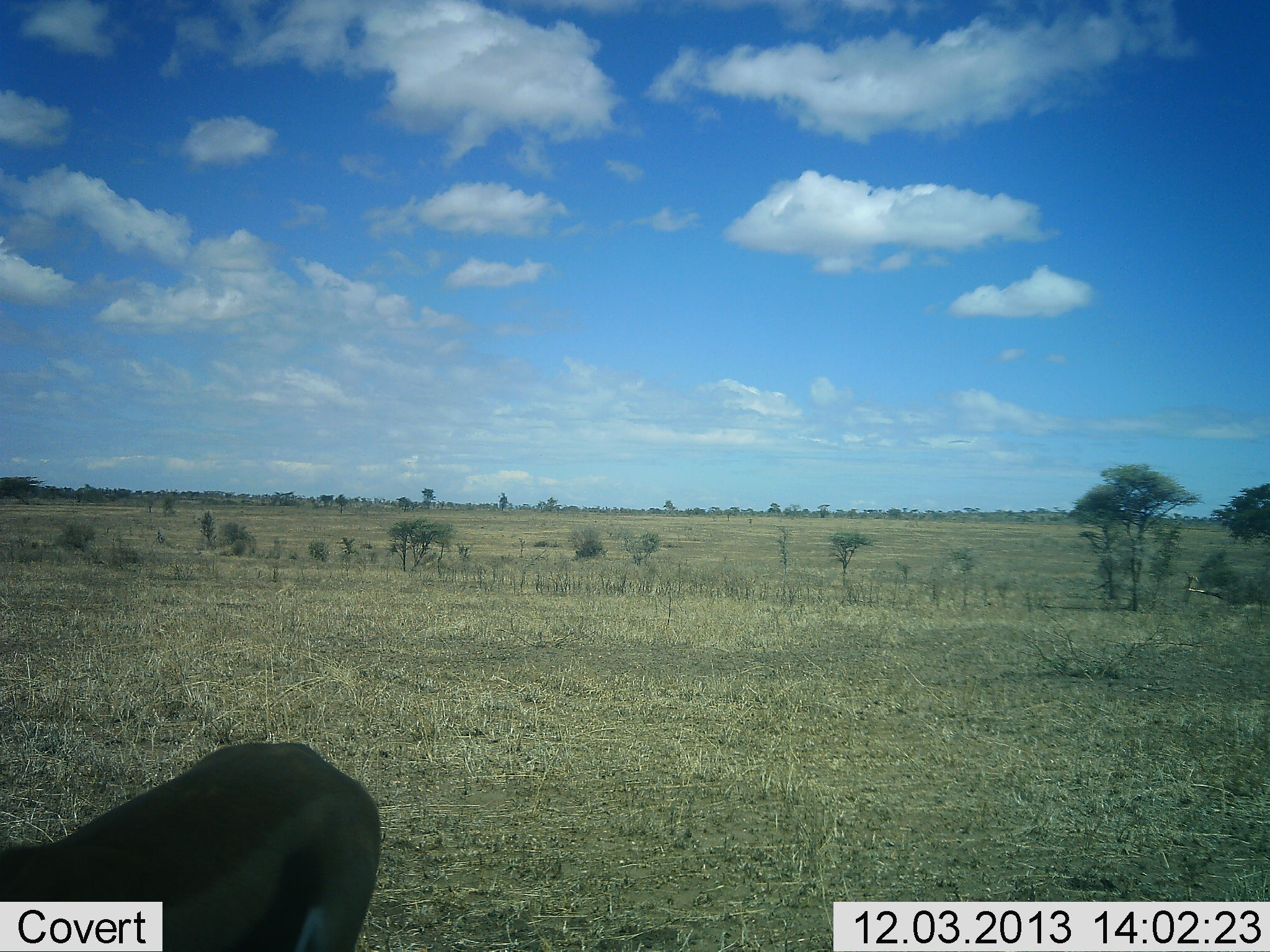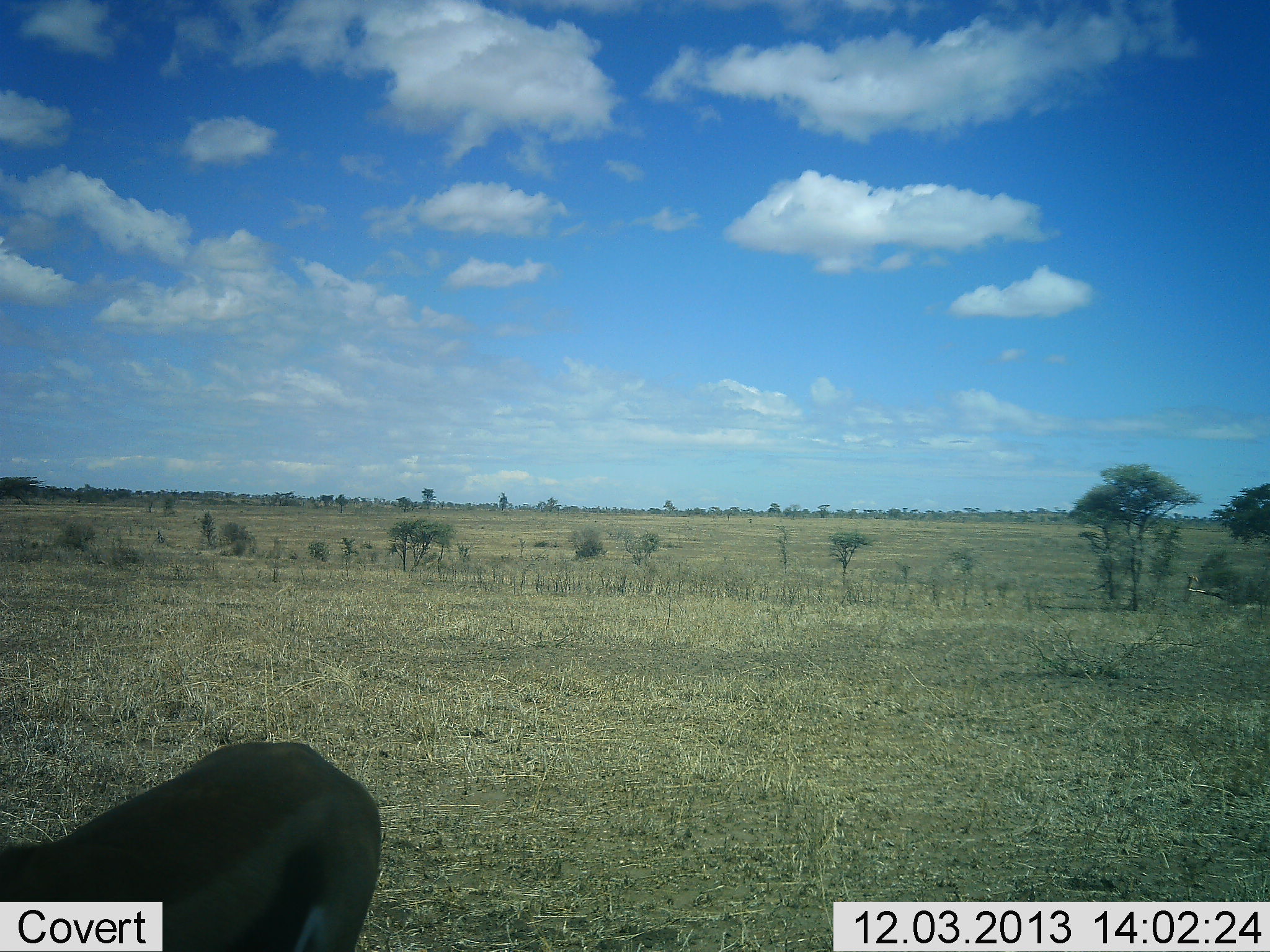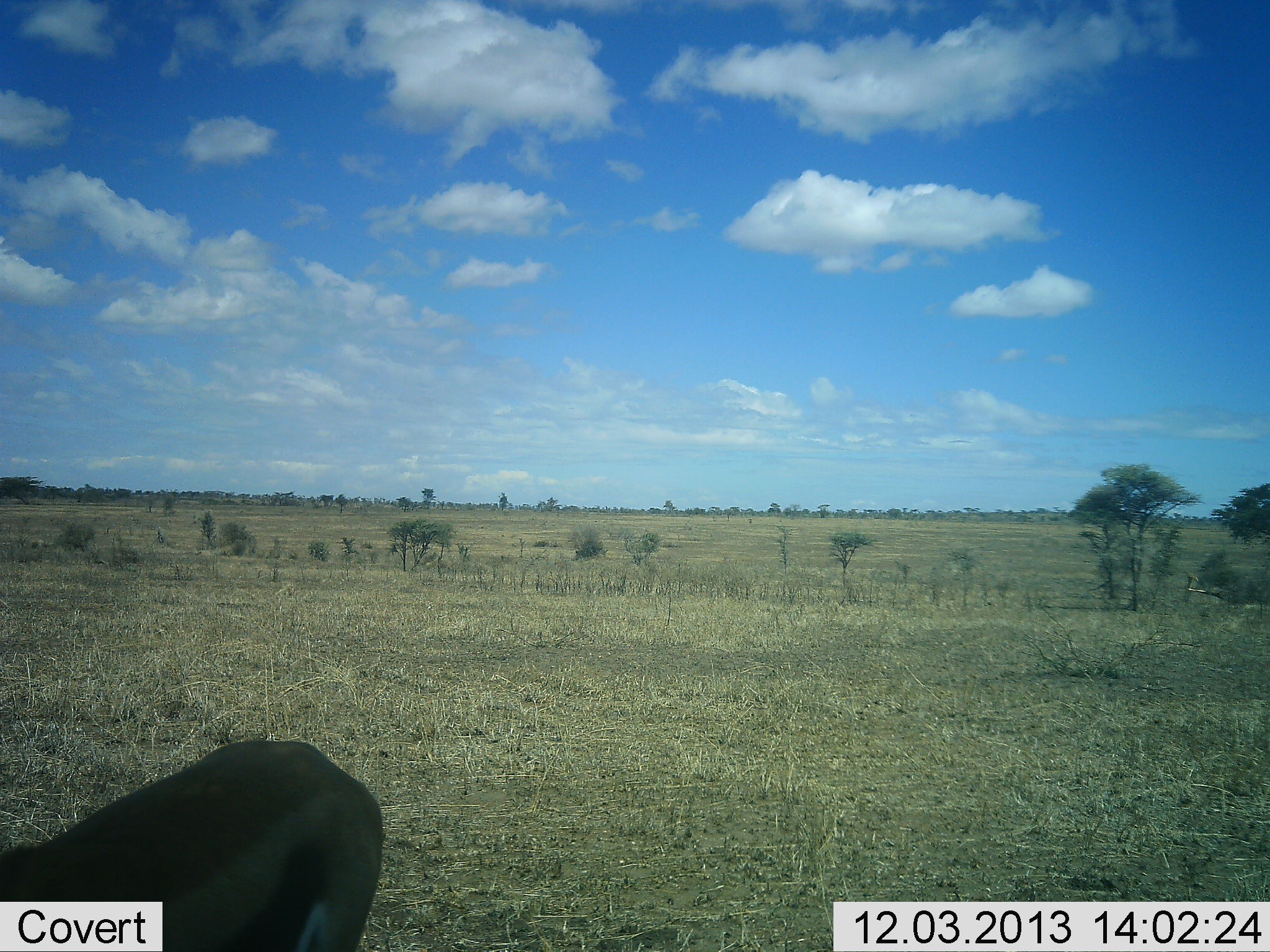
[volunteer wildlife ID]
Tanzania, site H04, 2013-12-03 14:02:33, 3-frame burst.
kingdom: Animalia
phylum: Chordata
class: Mammalia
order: Artiodactyla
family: Bovidae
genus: Eudorcas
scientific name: Eudorcas thomsonii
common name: thomson's gazelle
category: gazellethomsons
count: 1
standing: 100%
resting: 0%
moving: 0%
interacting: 0%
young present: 0%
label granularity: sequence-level